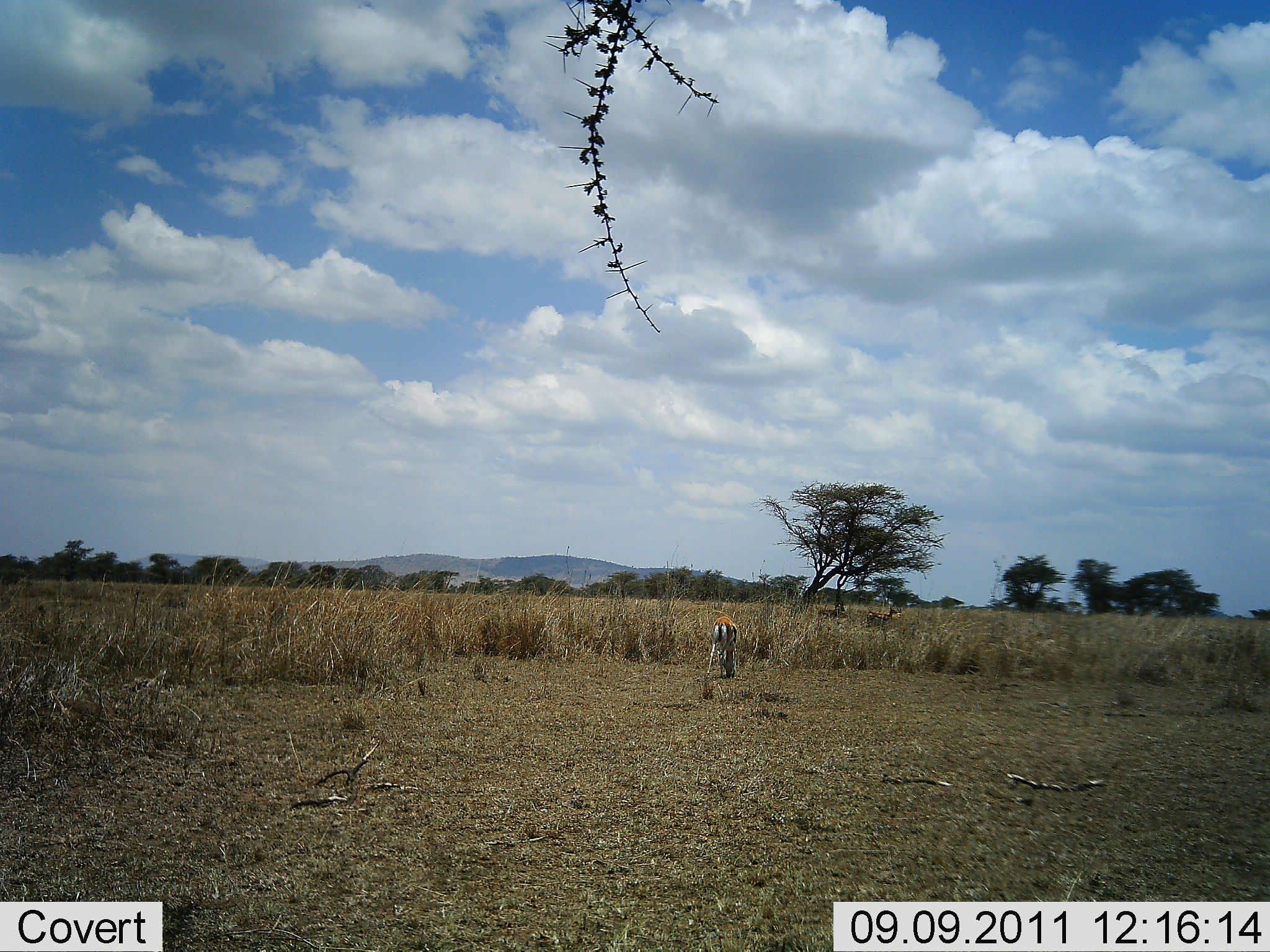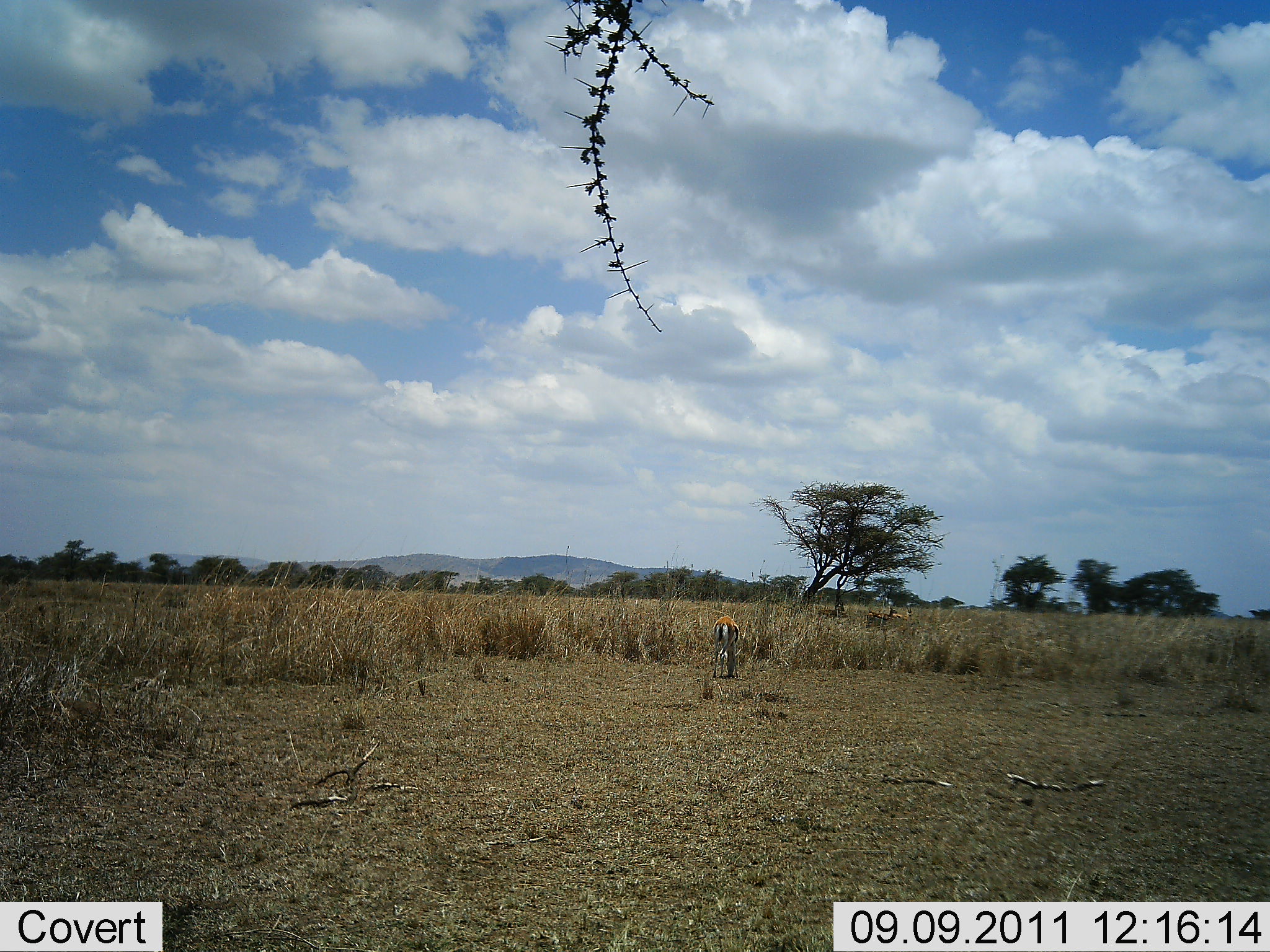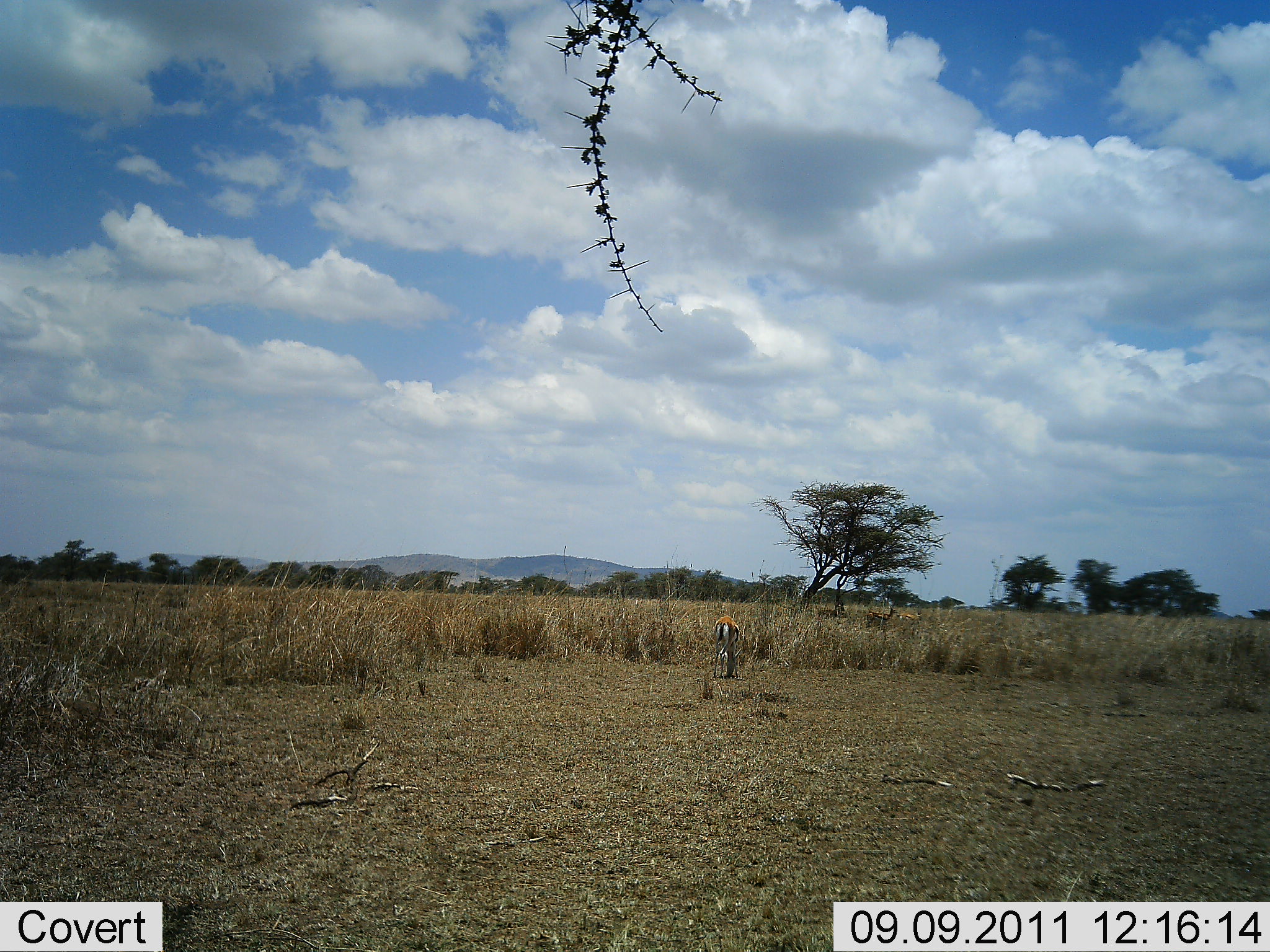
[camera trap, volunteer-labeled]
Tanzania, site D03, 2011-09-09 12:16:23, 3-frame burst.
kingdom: Animalia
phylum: Chordata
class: Mammalia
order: Artiodactyla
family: Bovidae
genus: Eudorcas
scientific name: Eudorcas thomsonii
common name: thomson's gazelle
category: gazellethomsons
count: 1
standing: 42%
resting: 0%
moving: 17%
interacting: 0%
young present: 0%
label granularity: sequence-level